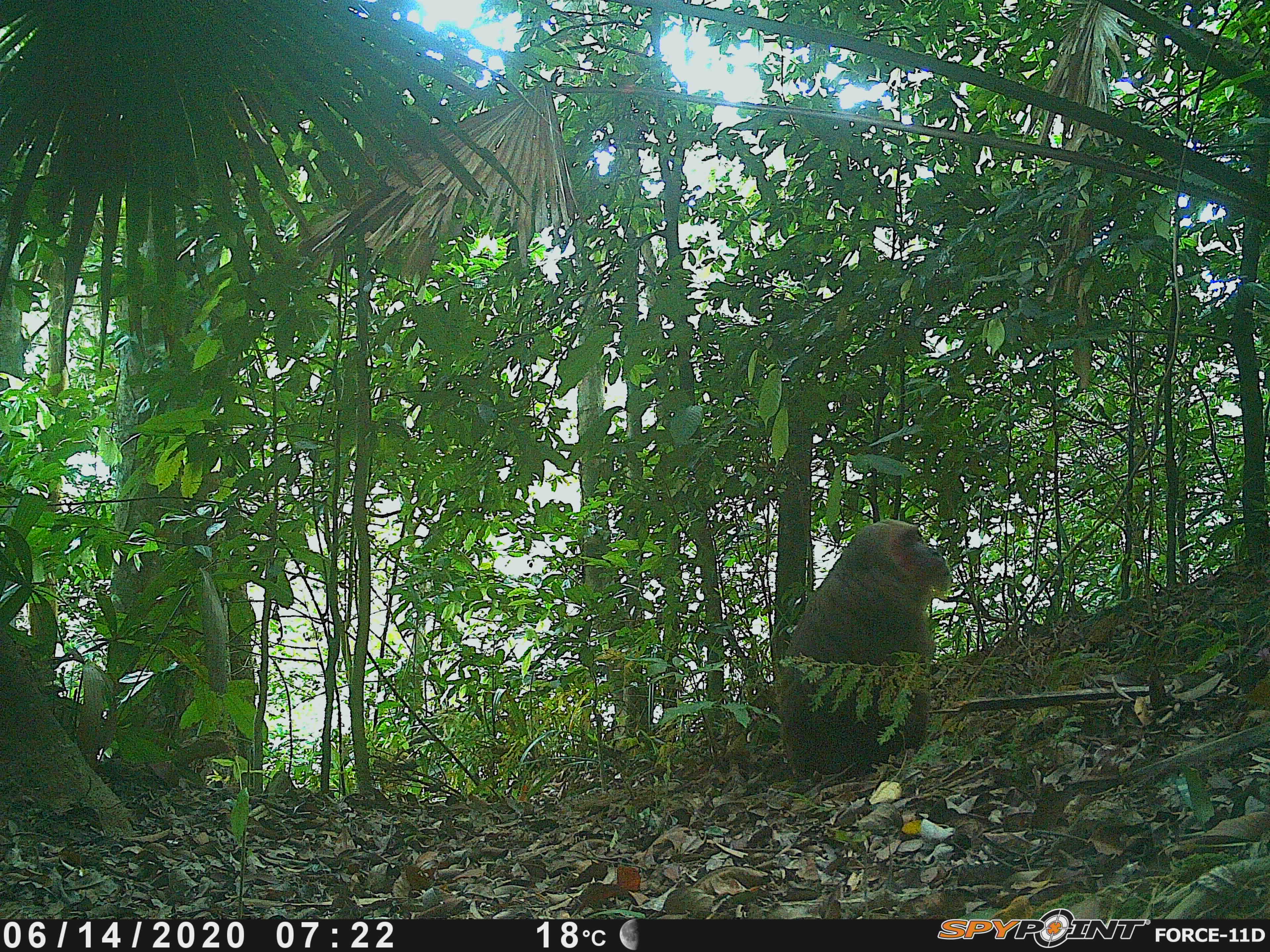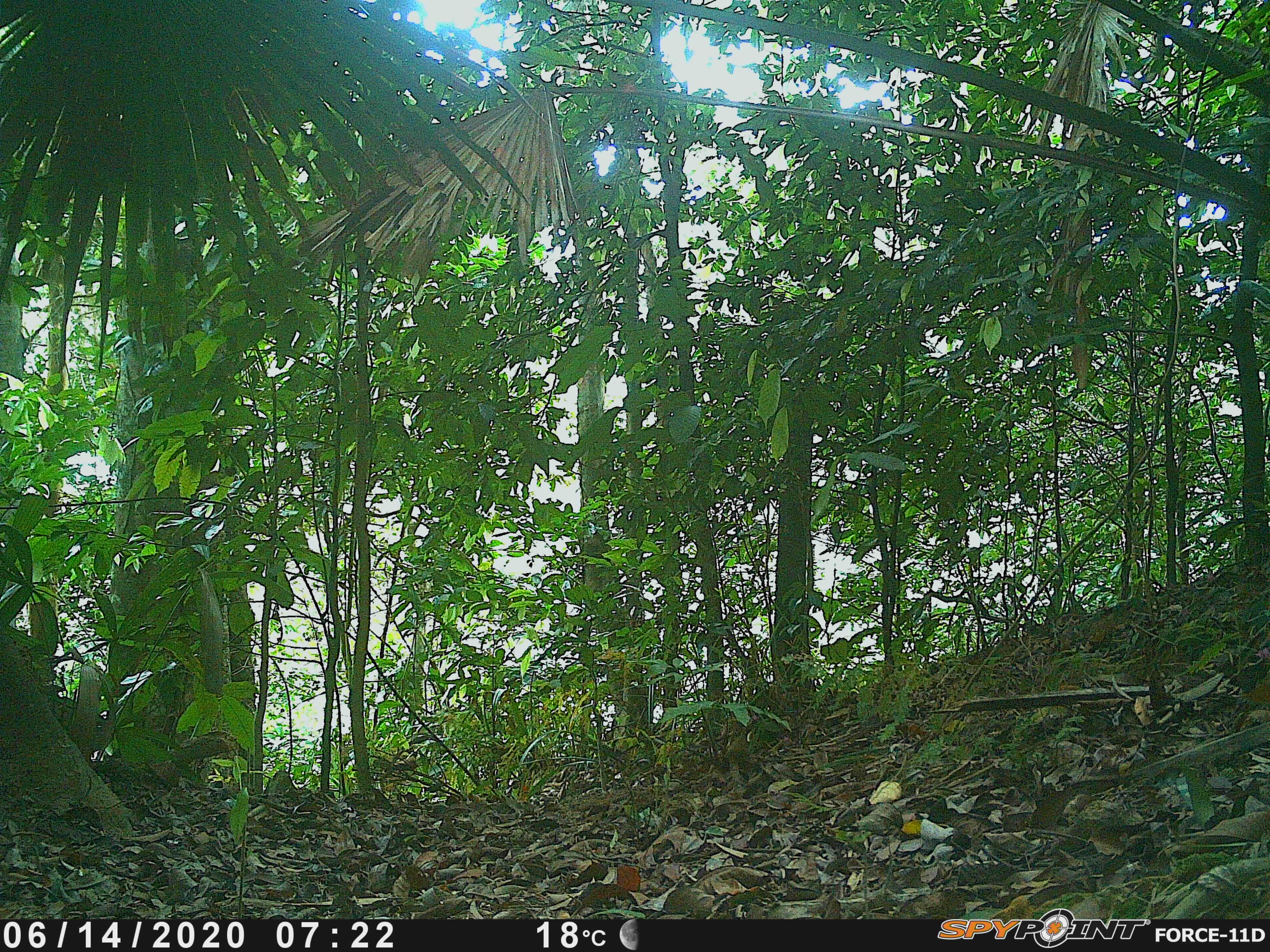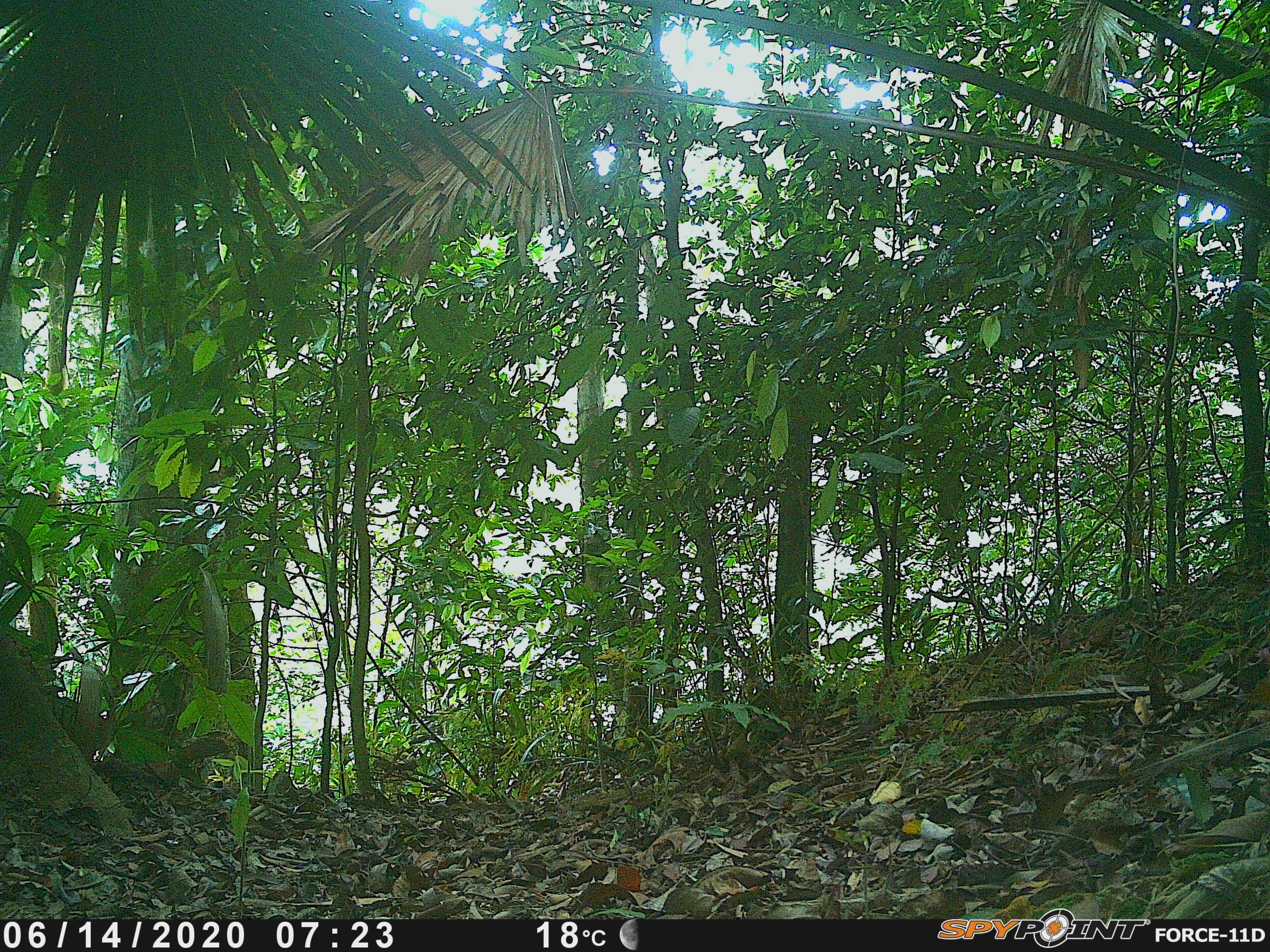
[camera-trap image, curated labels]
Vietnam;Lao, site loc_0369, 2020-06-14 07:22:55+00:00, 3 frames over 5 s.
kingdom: Animalia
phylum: Chordata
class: Mammalia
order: Primates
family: Cercopithecidae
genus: Macaca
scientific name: Macaca arctoides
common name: stump-tailed macaque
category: stump tailed macaque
Stump tailed macaque (stump-tailed macaque) (Macaca arctoides). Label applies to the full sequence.